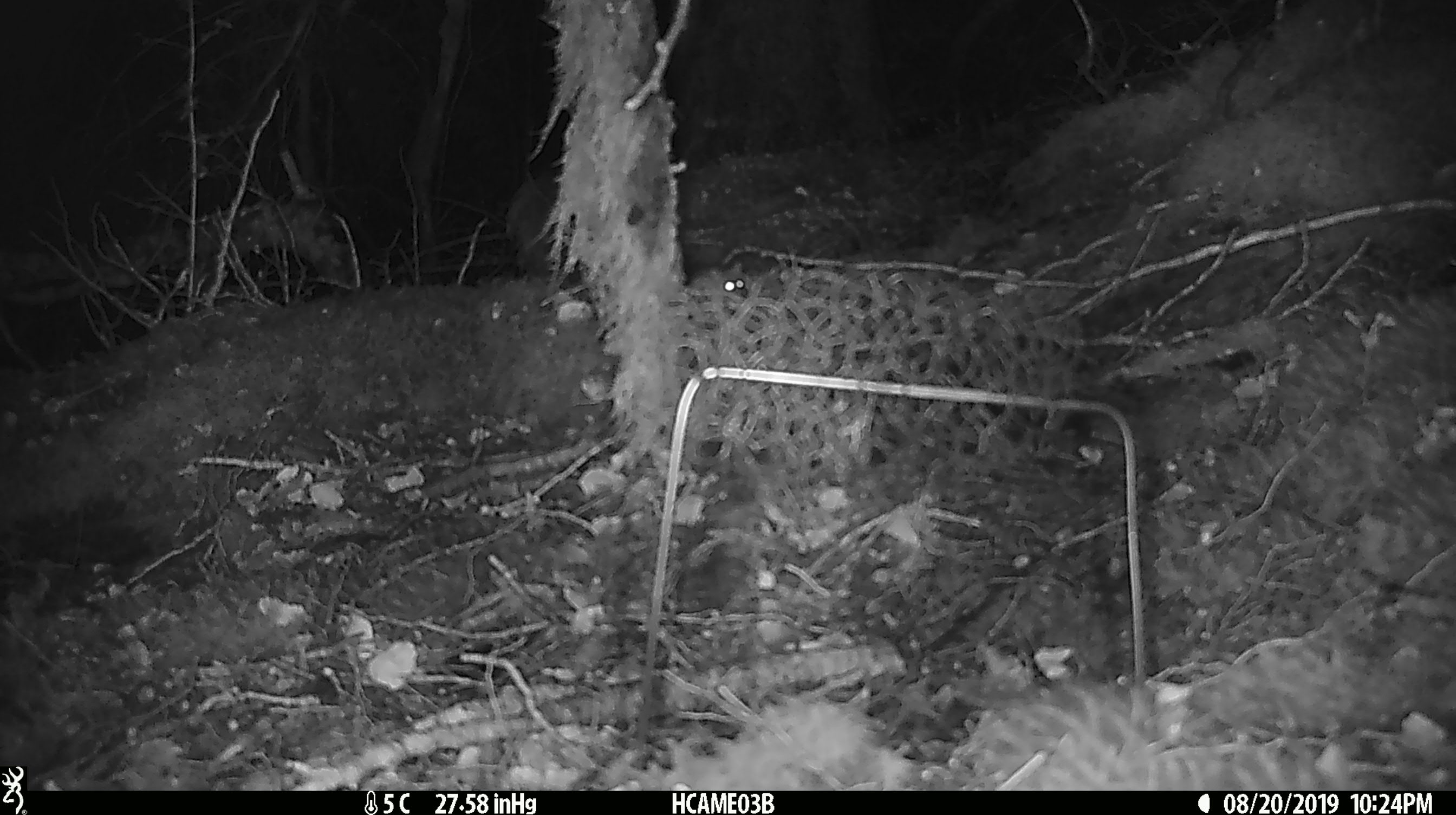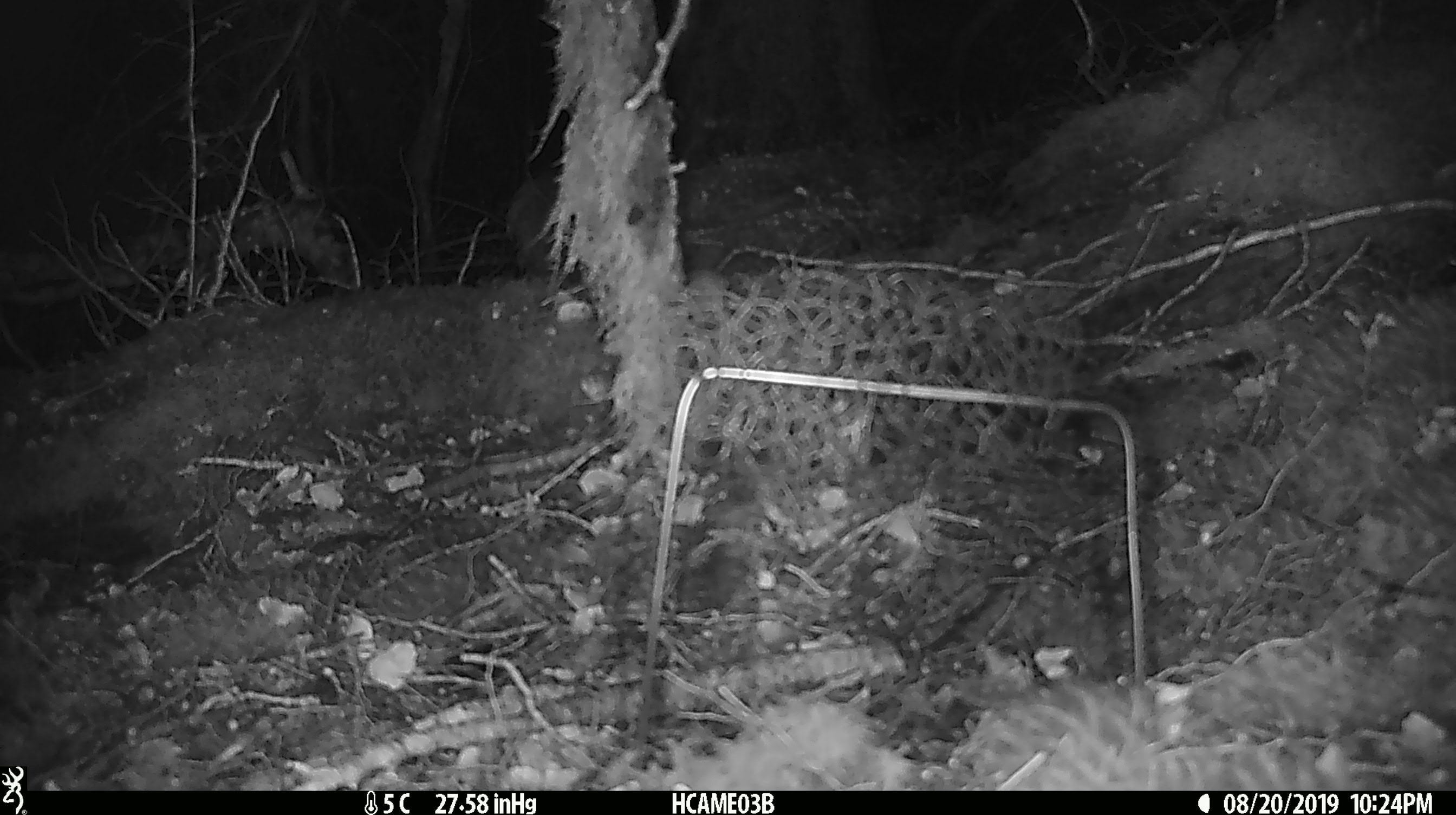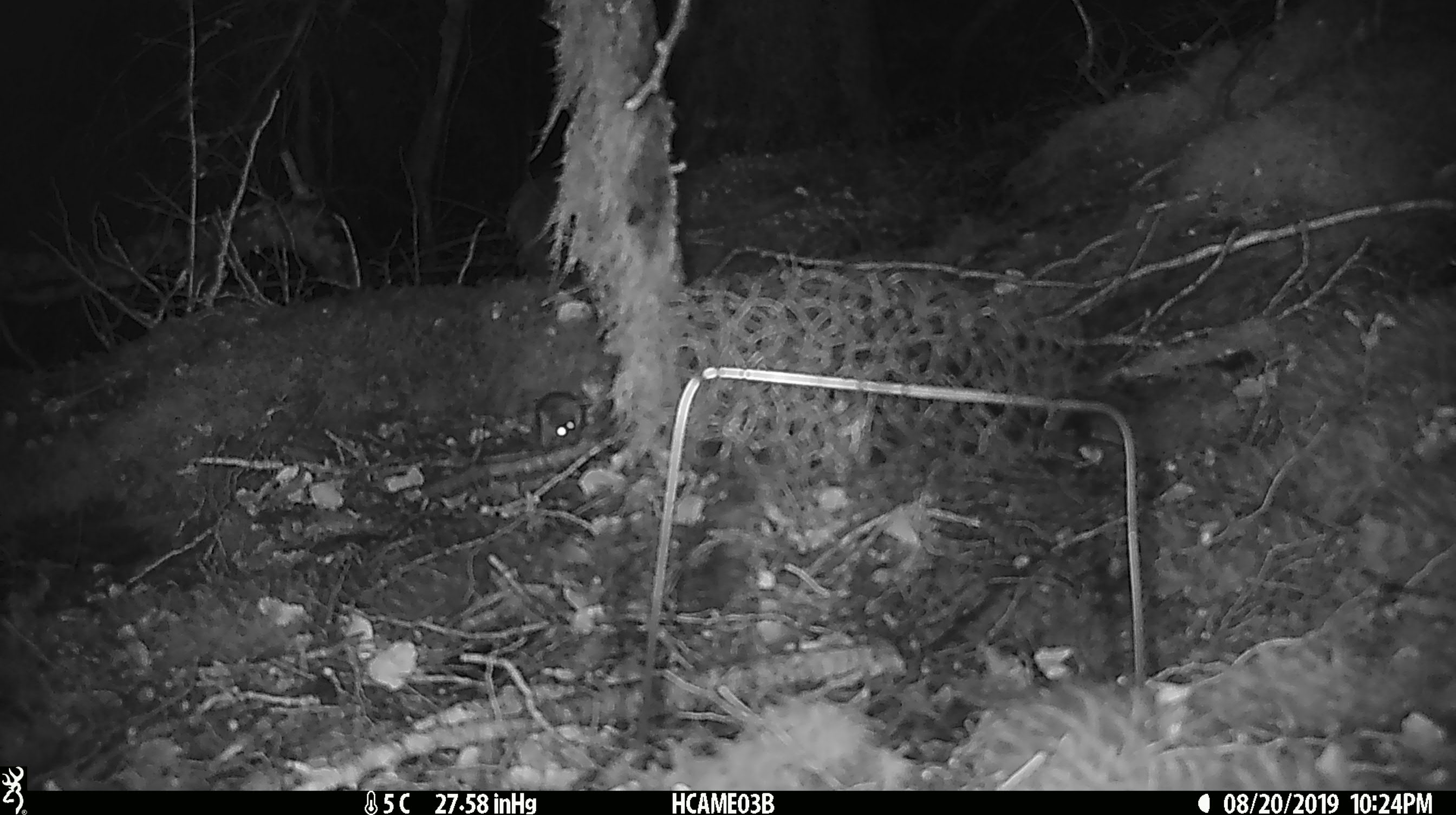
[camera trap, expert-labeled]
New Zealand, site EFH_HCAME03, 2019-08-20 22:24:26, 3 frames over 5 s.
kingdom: Animalia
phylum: Chordata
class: Mammalia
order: Rodentia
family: Muridae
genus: Mus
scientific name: Mus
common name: mouse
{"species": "mouse (Mus)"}